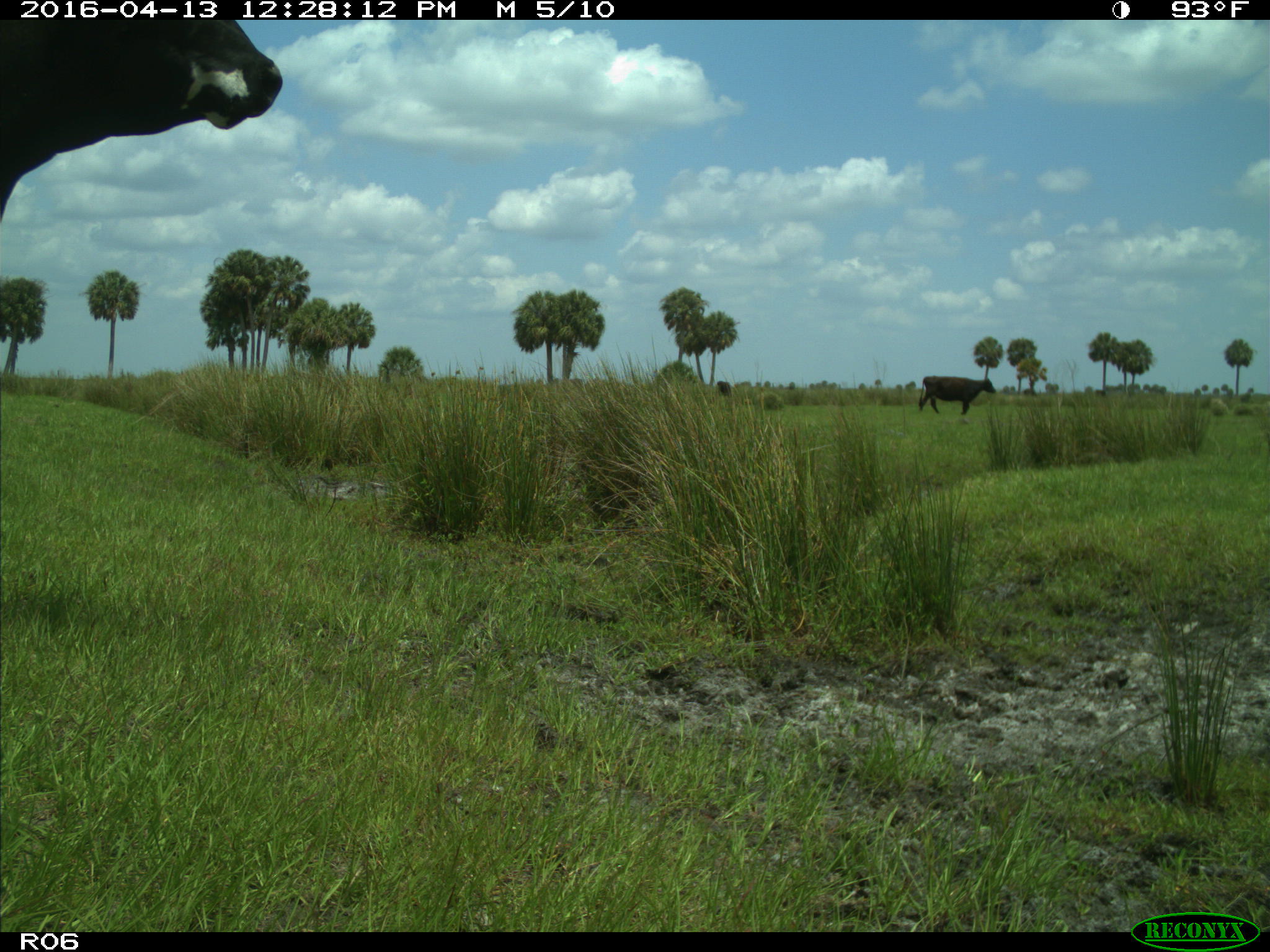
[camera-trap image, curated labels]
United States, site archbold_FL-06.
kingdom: Animalia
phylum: Chordata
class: Mammalia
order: Artiodactyla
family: Bovidae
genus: Bos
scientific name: Bos taurus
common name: domestic cow